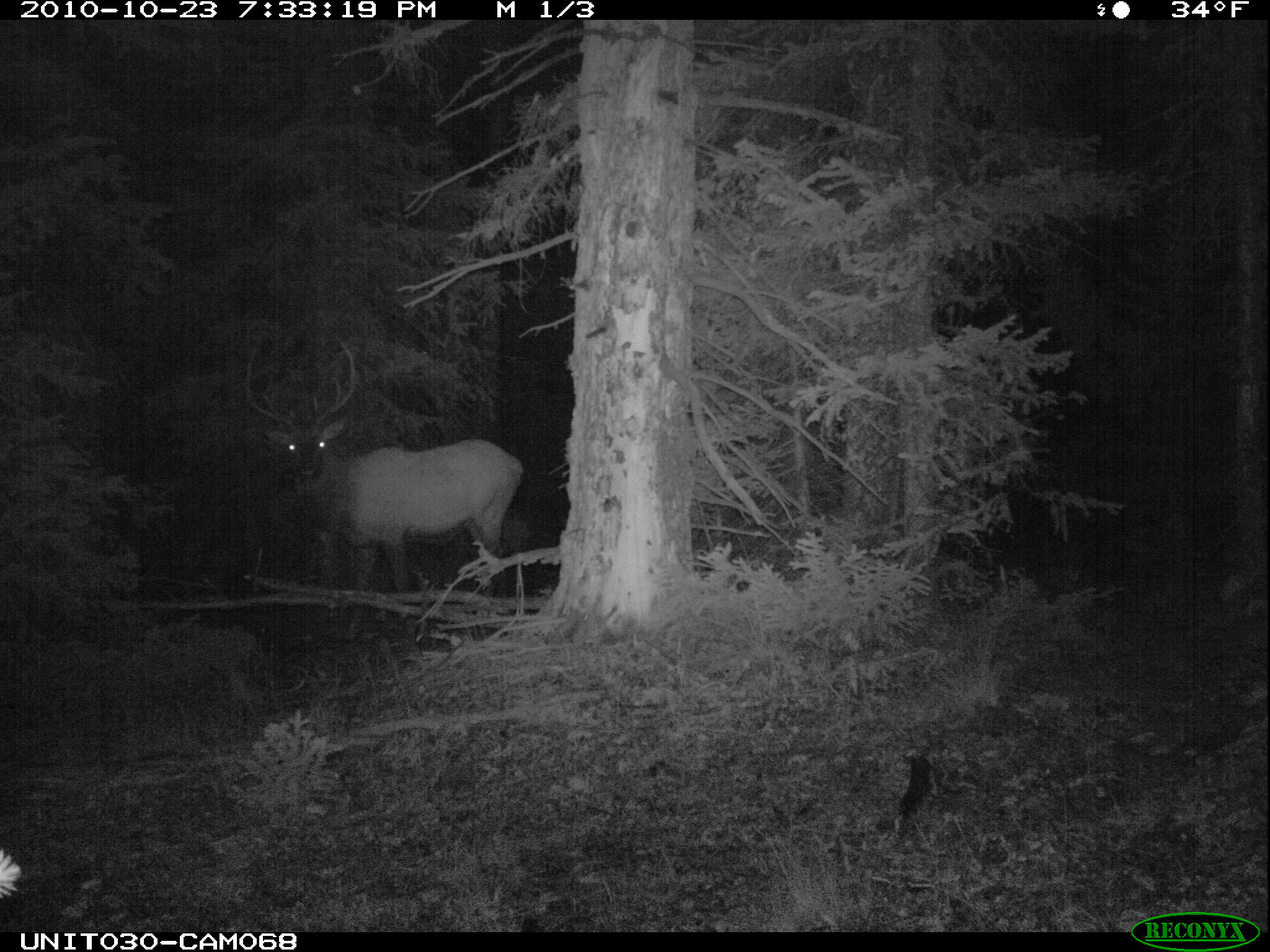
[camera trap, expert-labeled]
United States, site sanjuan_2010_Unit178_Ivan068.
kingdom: Animalia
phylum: Chordata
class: Mammalia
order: Artiodactyla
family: Cervidae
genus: Cervus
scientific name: Cervus elaphus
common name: red deer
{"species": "Cervus elaphus (red deer)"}